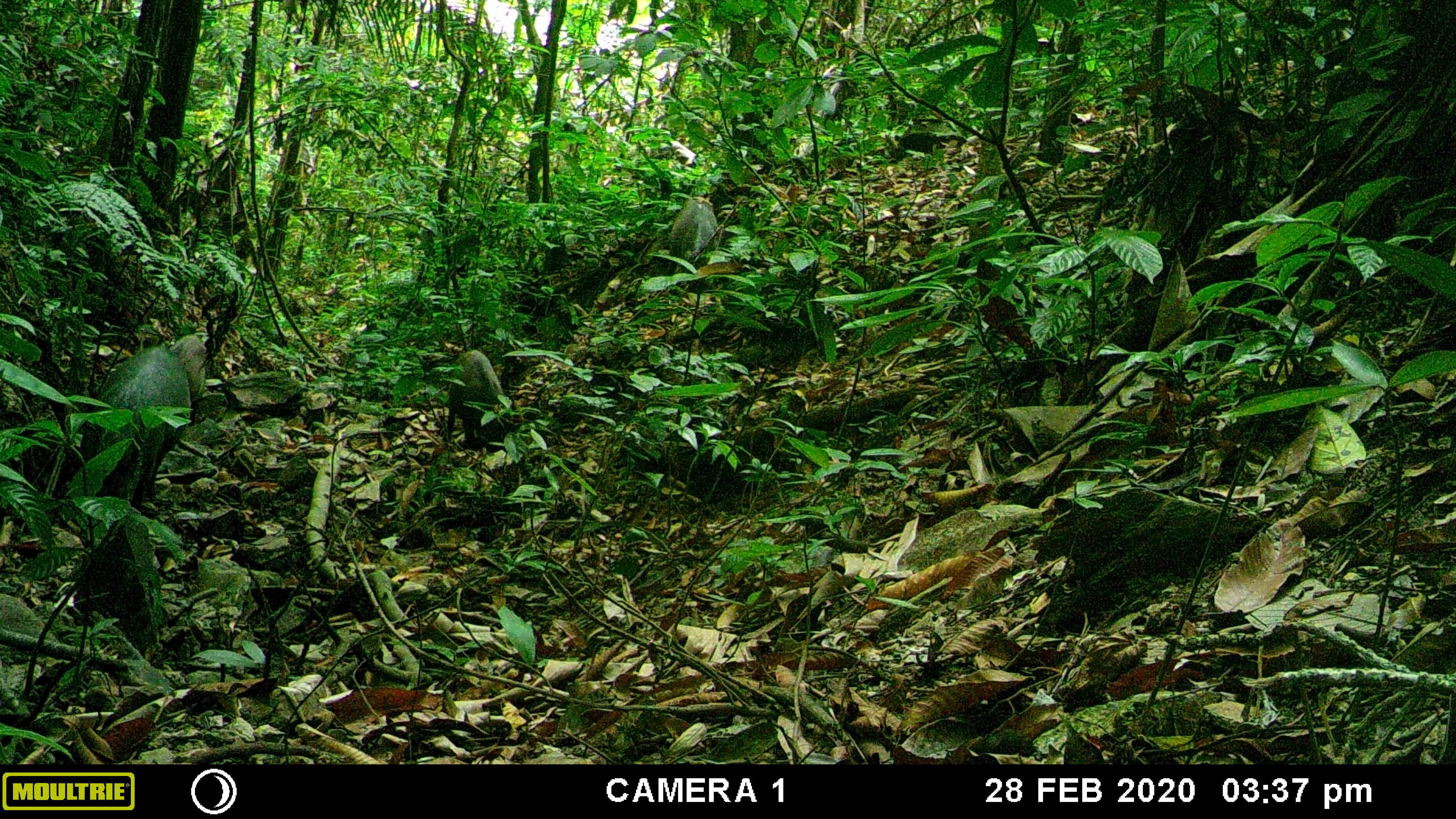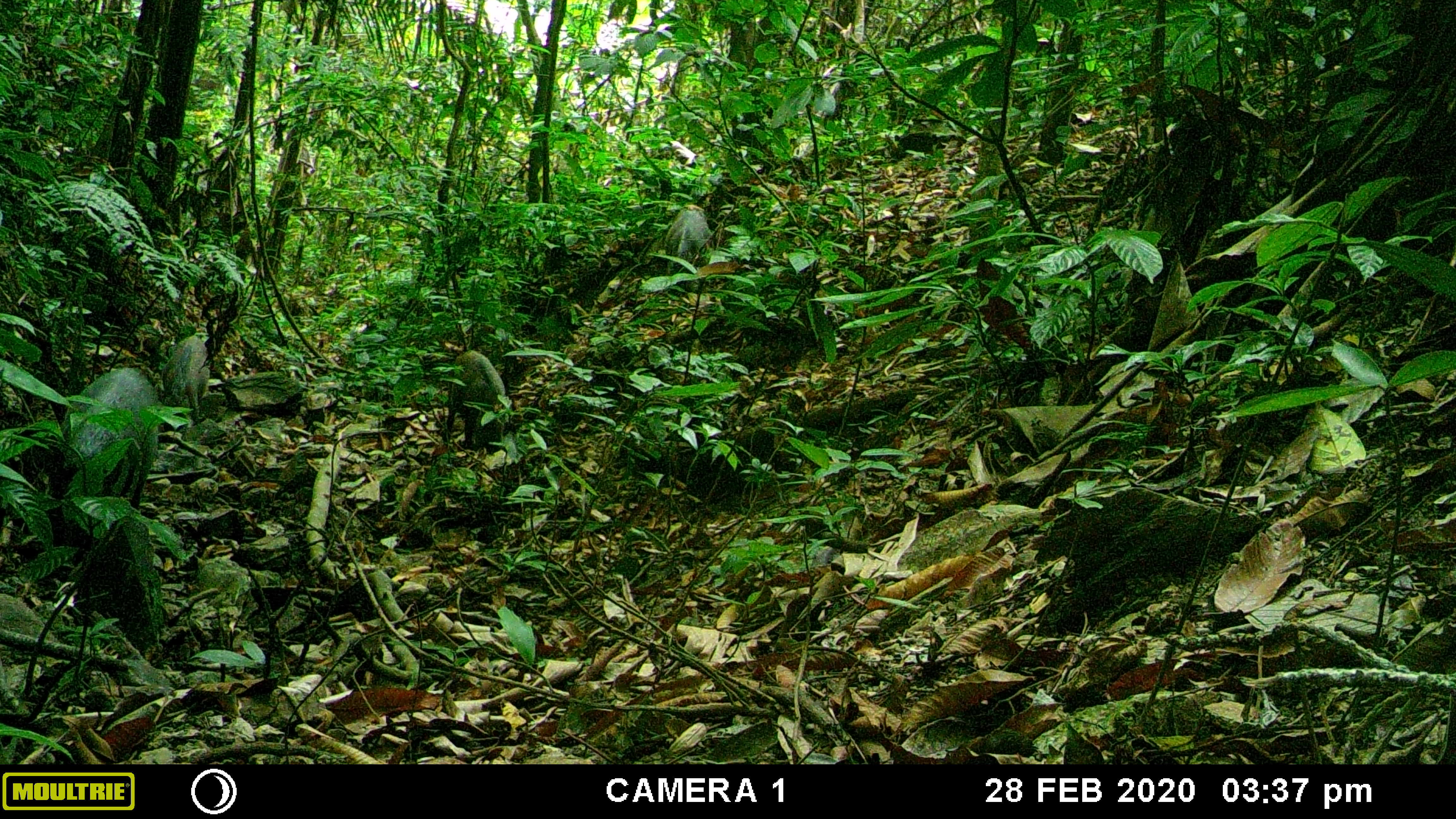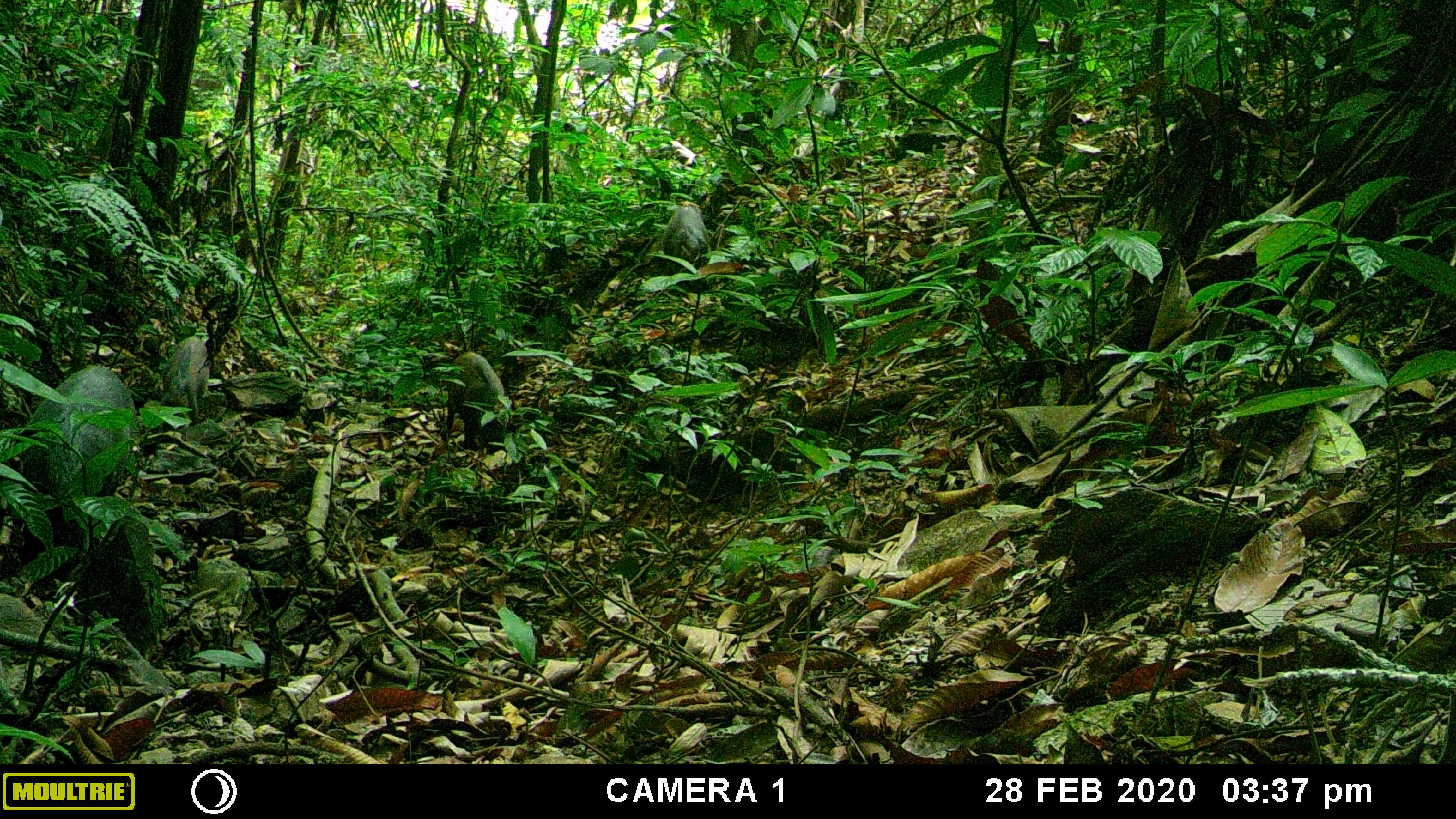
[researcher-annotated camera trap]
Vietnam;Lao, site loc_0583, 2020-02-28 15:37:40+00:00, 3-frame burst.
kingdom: Animalia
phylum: Chordata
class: Mammalia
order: Artiodactyla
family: Suidae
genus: Sus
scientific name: Sus scrofa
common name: eurasian wild pig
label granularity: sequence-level